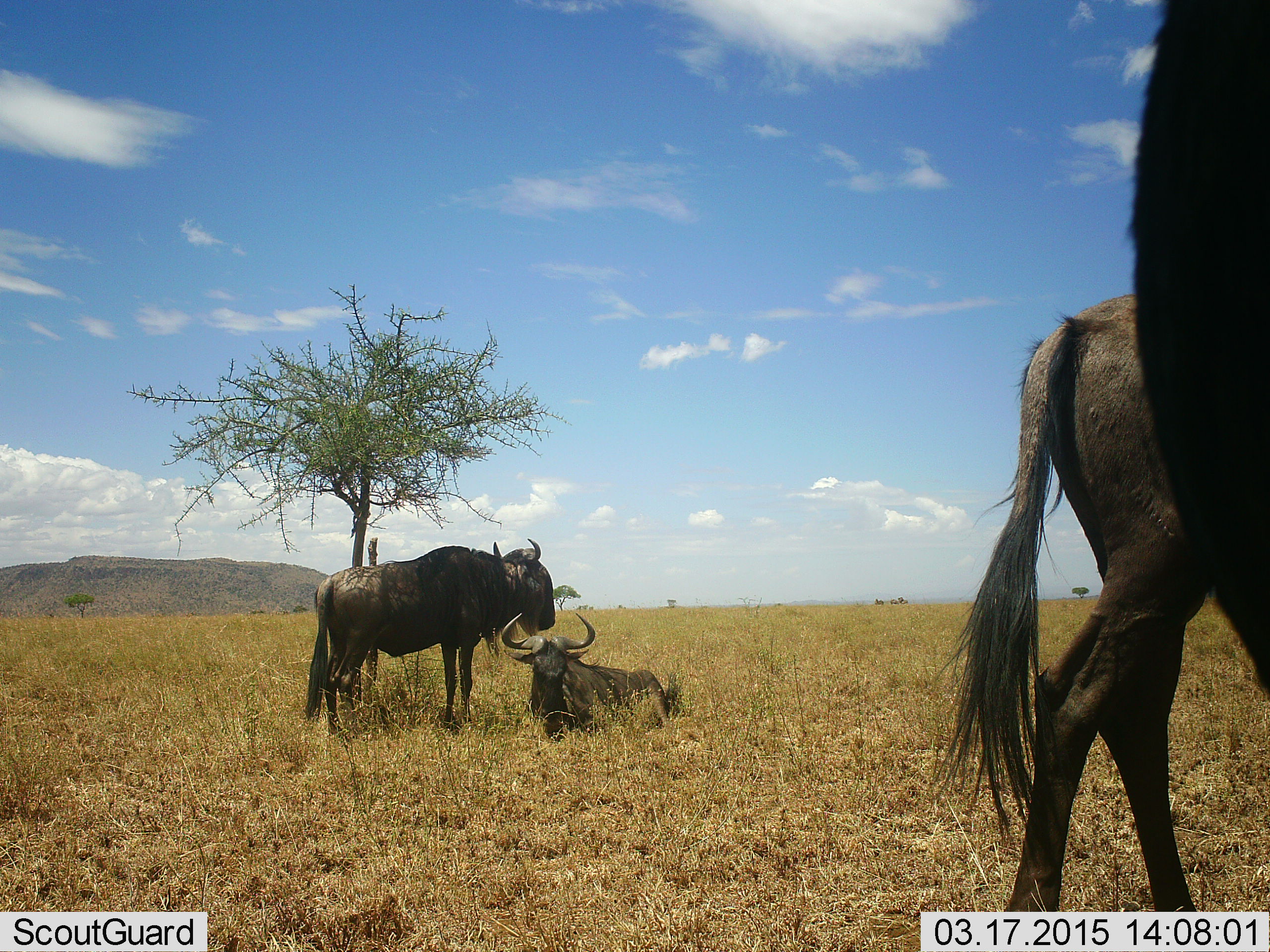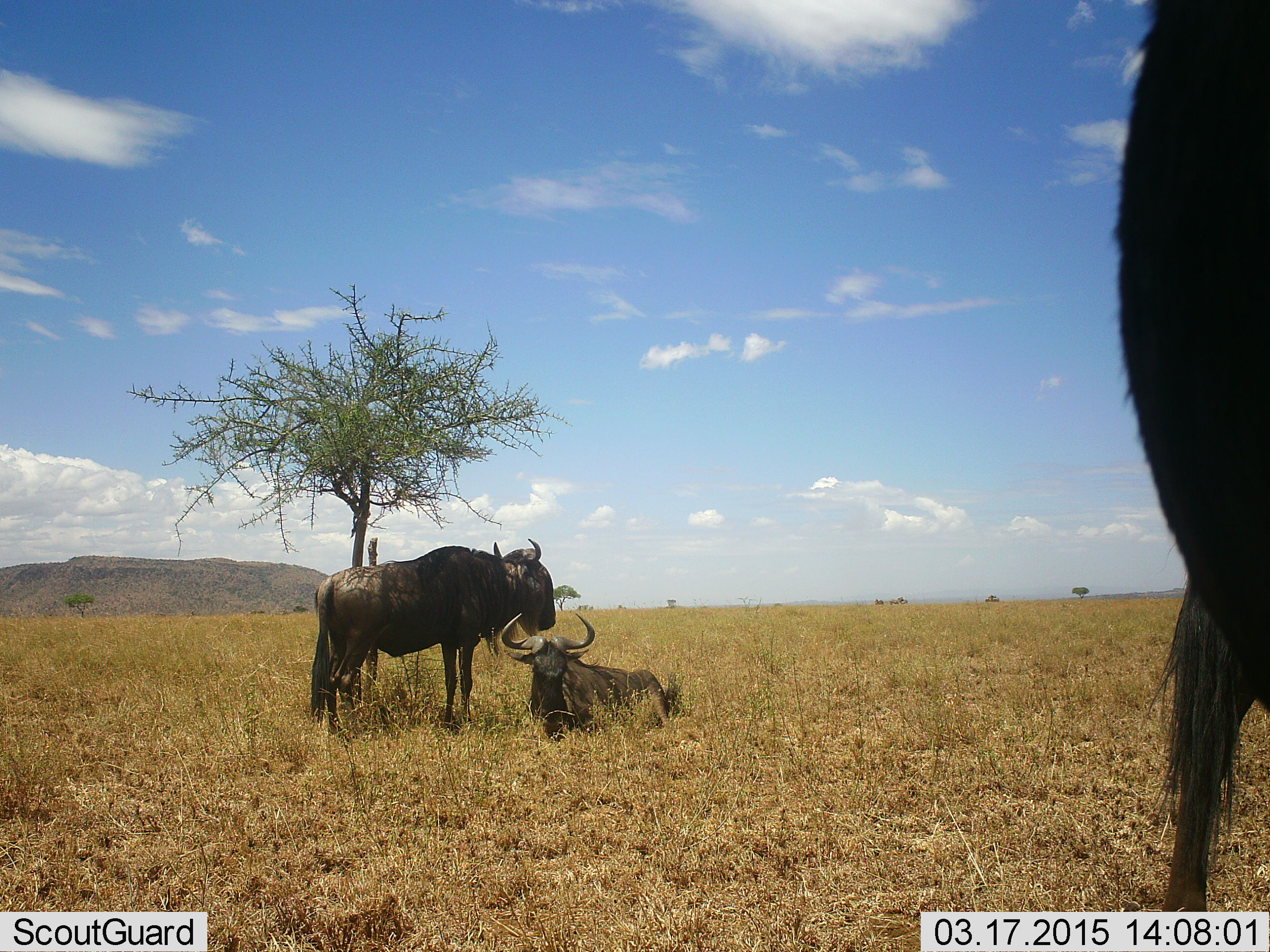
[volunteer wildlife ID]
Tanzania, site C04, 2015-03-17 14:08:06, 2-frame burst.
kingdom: Animalia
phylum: Chordata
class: Mammalia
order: Artiodactyla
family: Bovidae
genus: Connochaetes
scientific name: Connochaetes taurinus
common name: blue wildebeest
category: wildebeest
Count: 4.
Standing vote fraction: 90%.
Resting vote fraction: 90%.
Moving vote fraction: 60%.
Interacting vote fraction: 20%.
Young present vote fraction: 0%.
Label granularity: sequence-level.